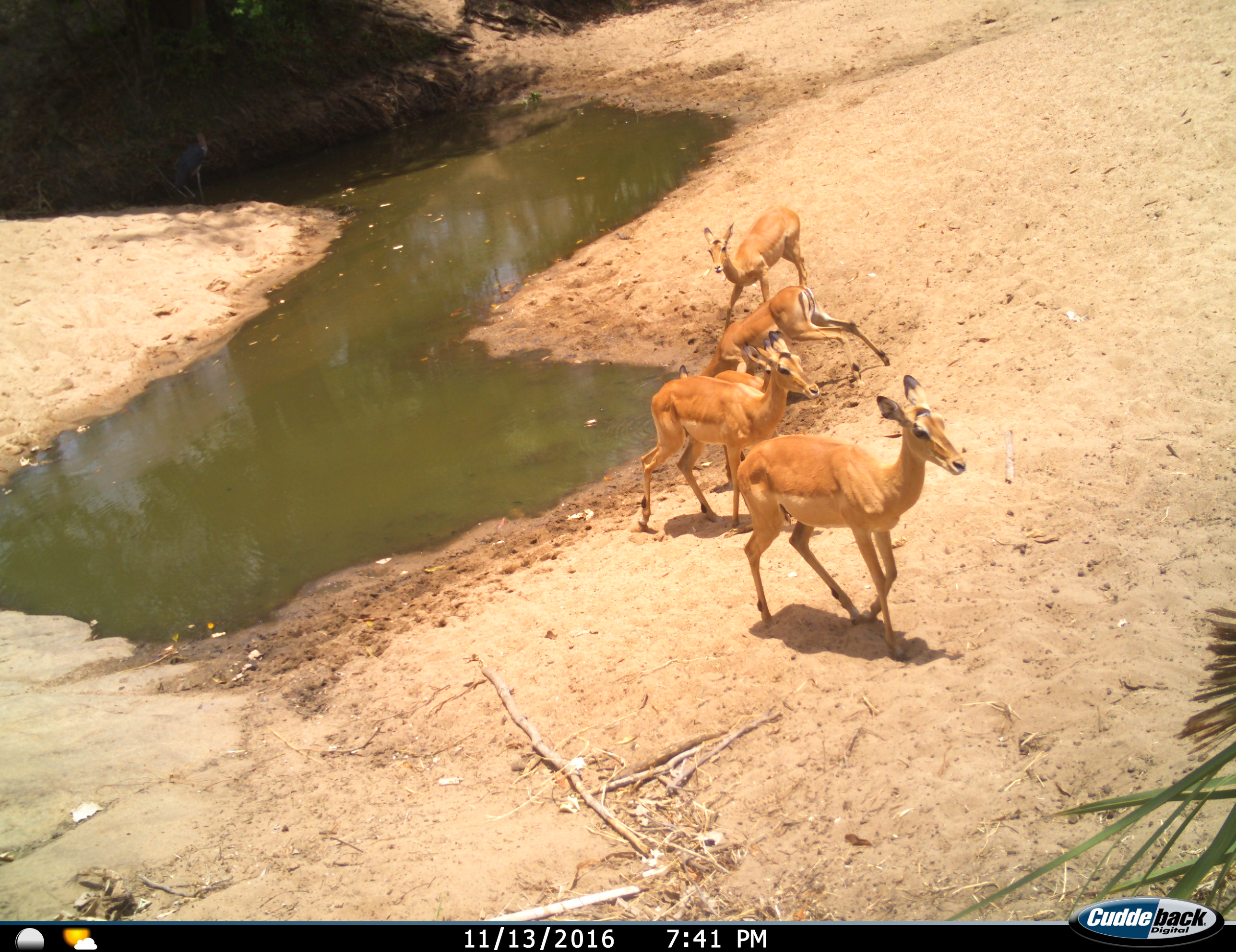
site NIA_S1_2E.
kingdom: Animalia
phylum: Chordata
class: Mammalia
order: Artiodactyla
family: Bovidae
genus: Aepyceros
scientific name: Aepyceros melampus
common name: impala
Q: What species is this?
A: Impala (Aepyceros melampus).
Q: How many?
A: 5.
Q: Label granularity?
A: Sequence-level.